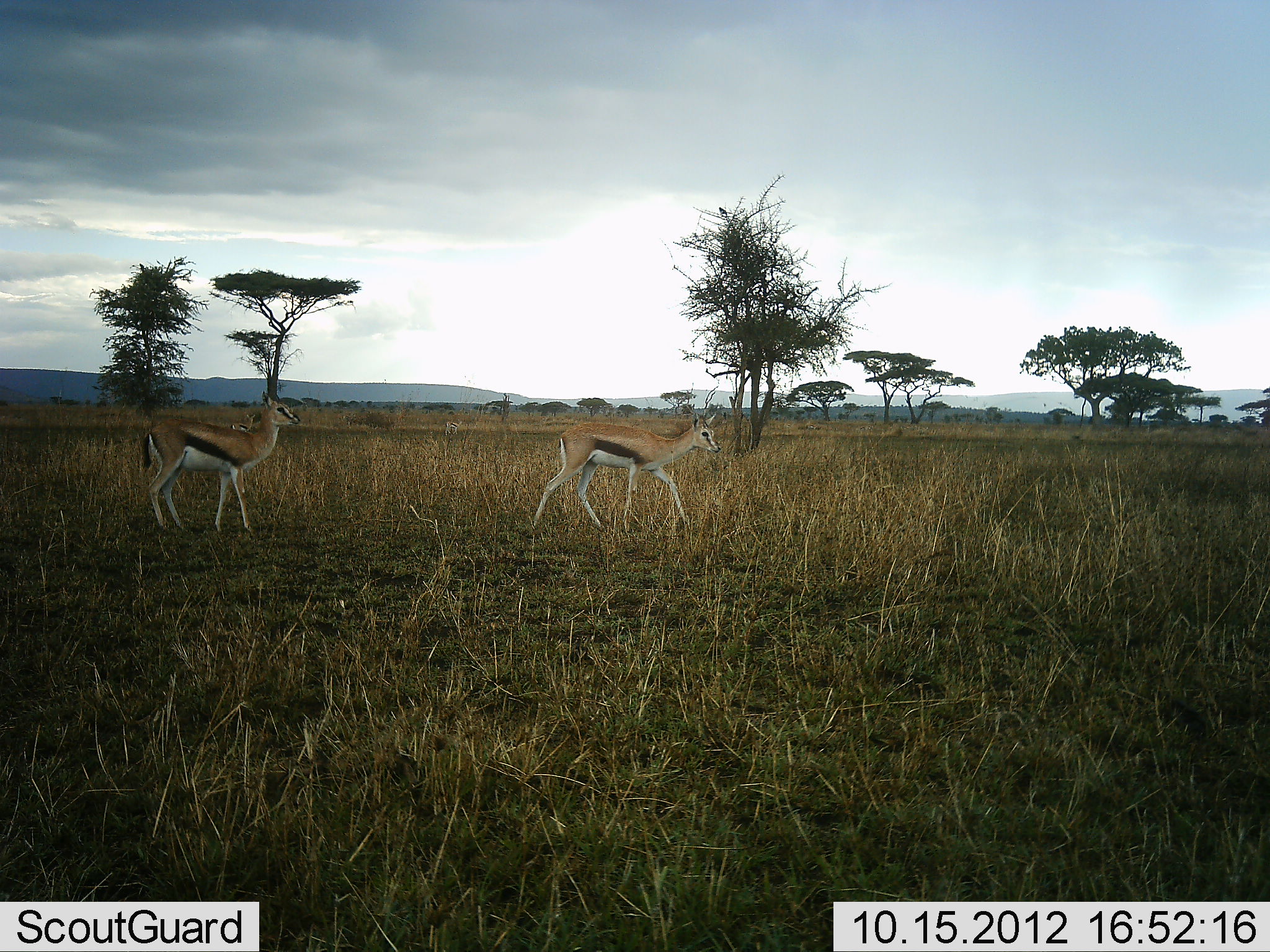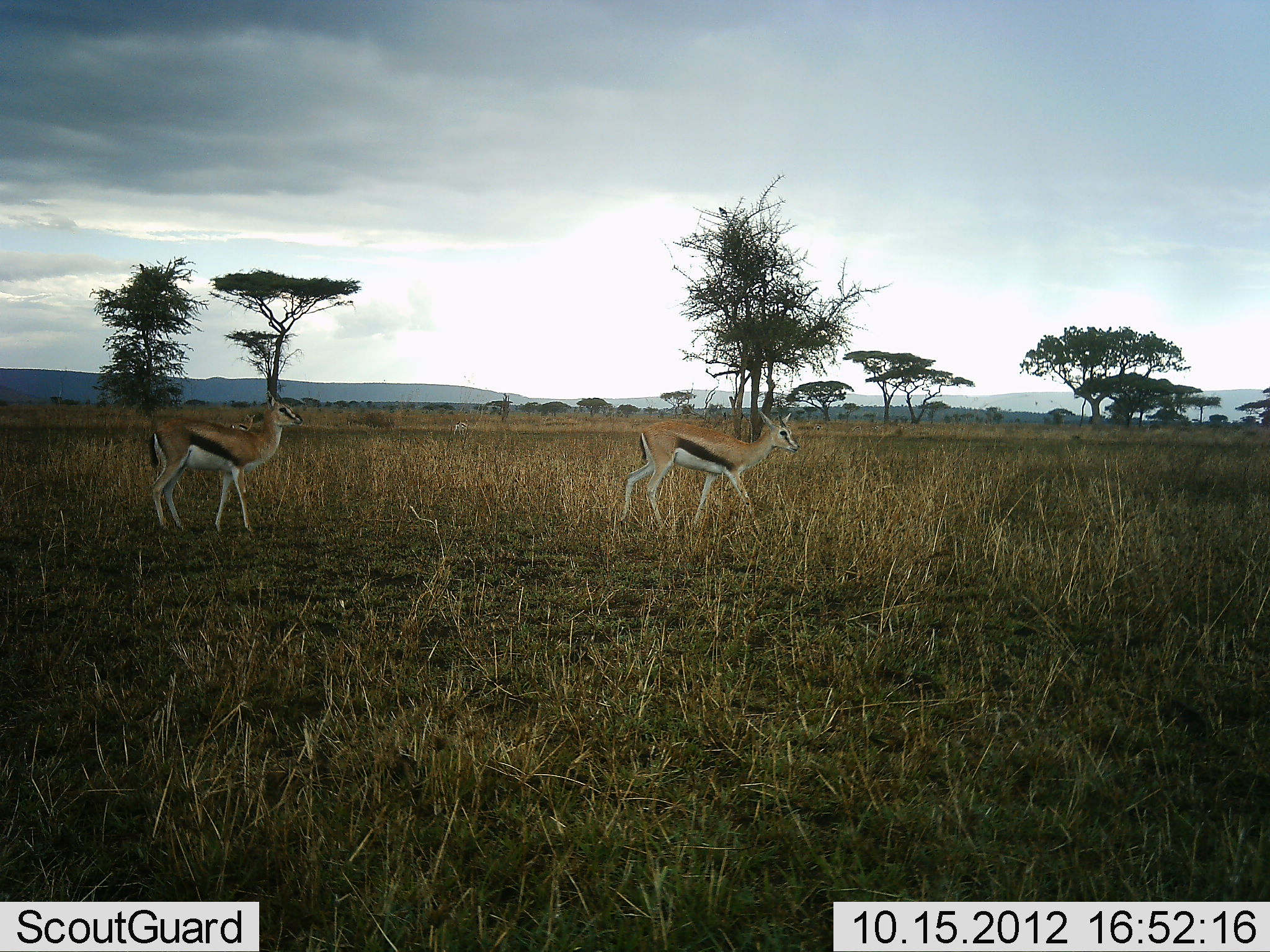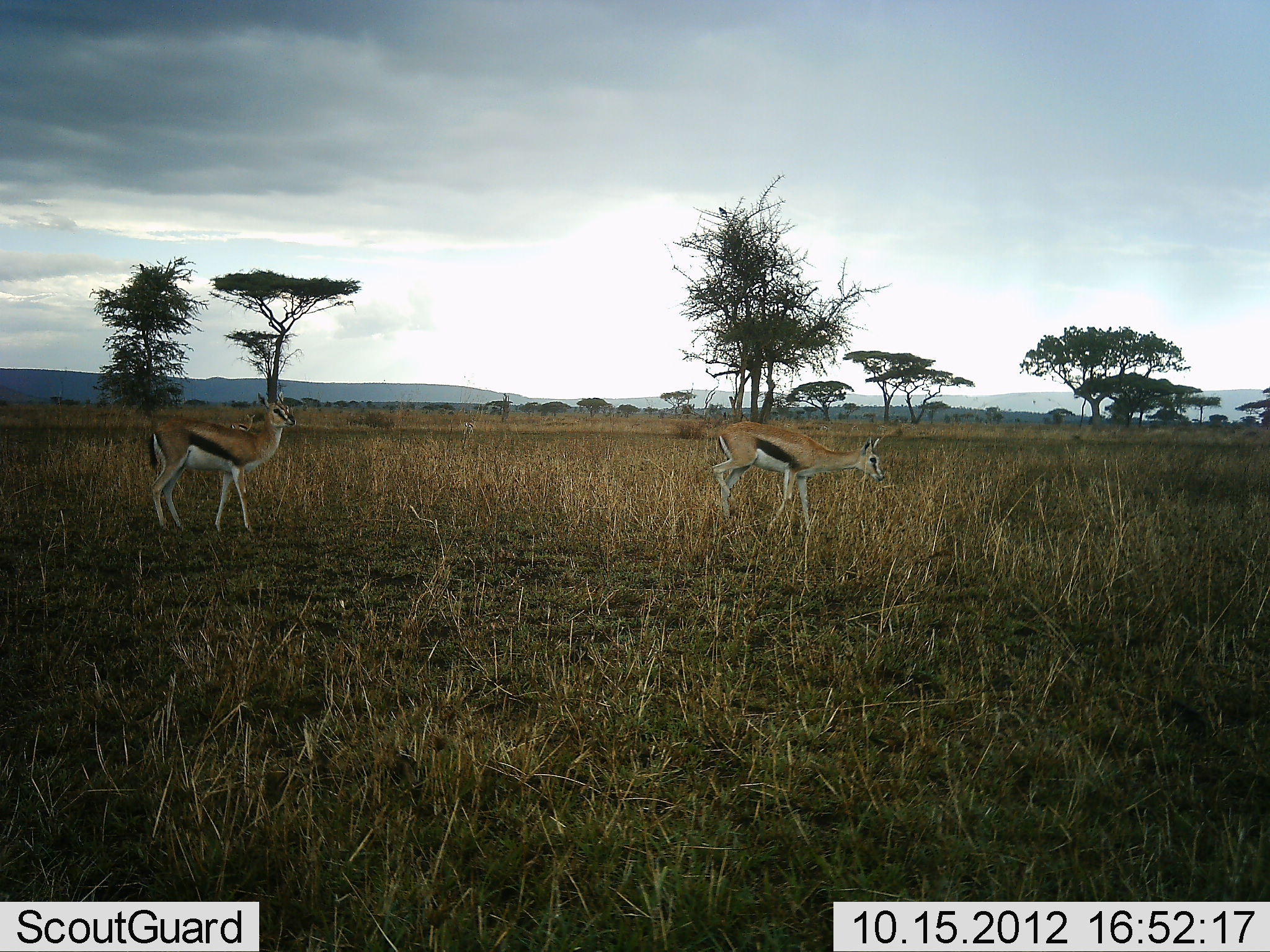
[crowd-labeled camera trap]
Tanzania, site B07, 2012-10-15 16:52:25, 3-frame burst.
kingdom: Animalia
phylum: Chordata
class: Mammalia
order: Artiodactyla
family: Bovidae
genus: Eudorcas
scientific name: Eudorcas thomsonii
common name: thomson's gazelle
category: gazellethomsons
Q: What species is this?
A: Gazellethomsons (thomson's gazelle) (Eudorcas thomsonii).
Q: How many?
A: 2.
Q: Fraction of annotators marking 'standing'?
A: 90%.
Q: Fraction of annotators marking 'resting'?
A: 0%.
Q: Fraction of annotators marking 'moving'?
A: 100%.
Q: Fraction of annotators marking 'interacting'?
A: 0%.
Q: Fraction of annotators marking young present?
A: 0%.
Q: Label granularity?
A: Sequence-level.